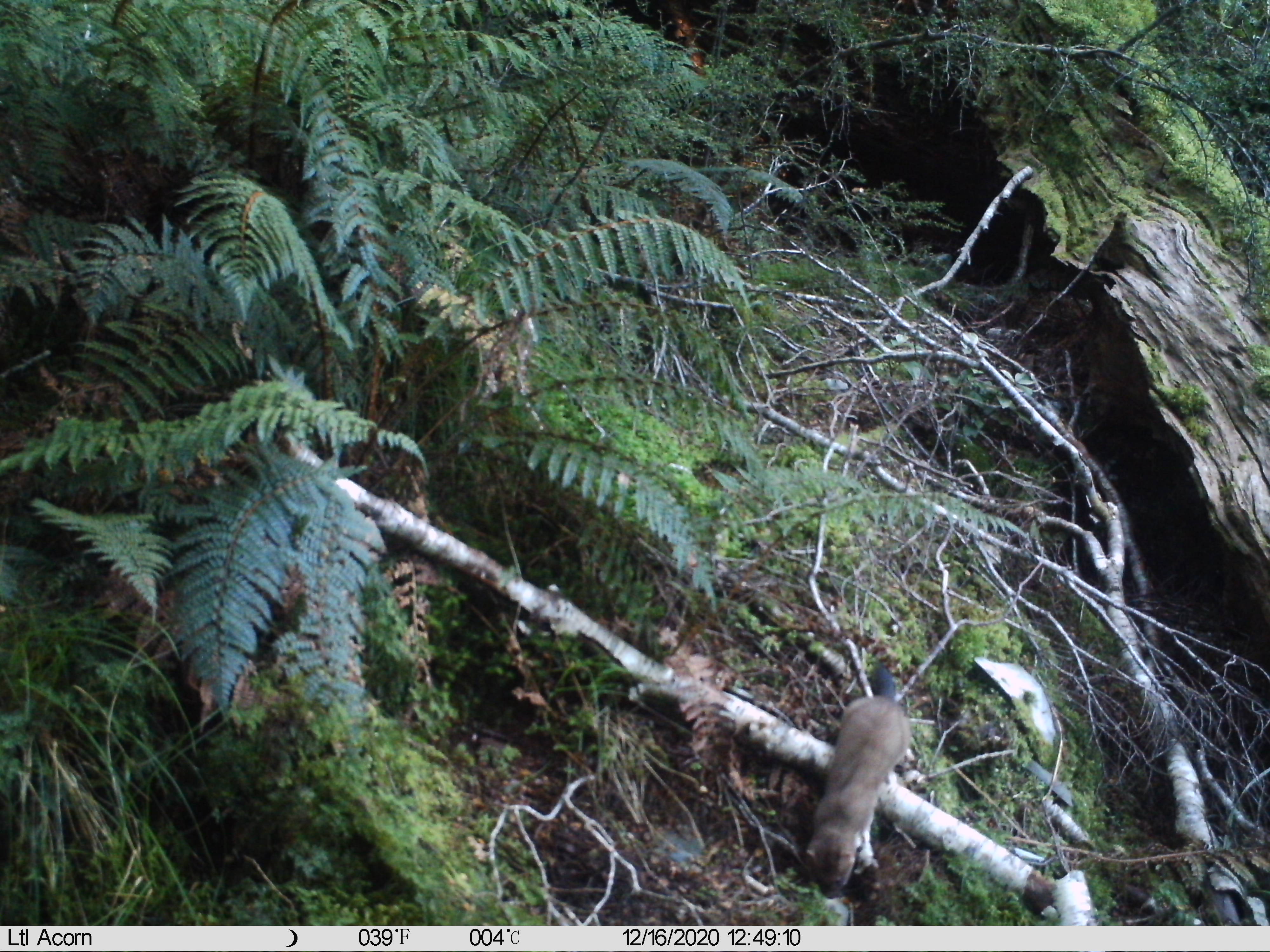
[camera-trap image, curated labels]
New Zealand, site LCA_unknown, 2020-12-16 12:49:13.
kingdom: Animalia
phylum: Chordata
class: Mammalia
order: Carnivora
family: Mustelidae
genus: Mustela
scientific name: Mustela erminea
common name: stoat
Stoat (Mustela erminea).